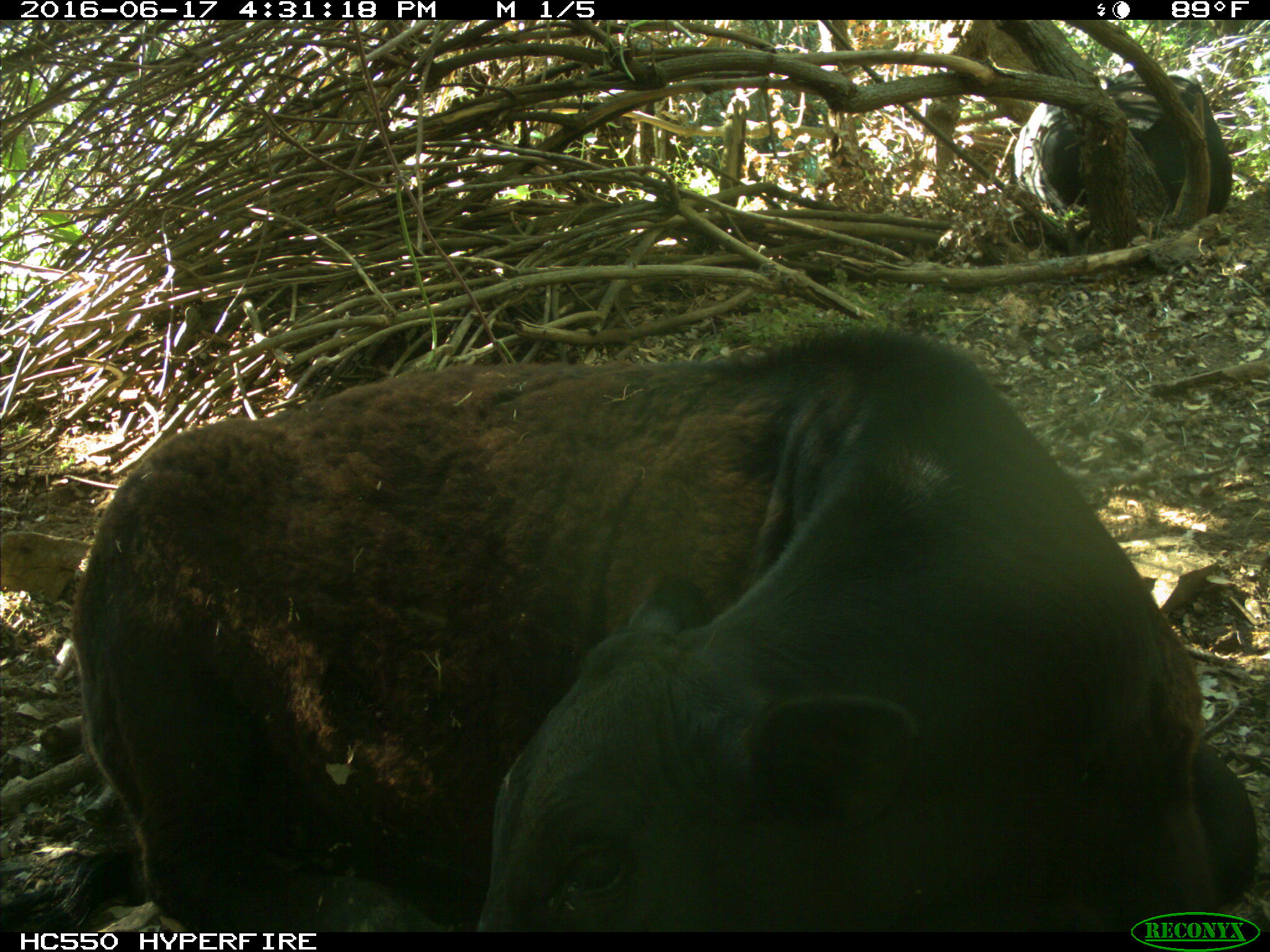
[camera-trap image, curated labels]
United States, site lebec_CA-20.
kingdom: Animalia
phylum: Chordata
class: Mammalia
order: Artiodactyla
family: Bovidae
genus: Bos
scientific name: Bos taurus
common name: domestic cow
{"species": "Bos taurus (domestic cow)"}